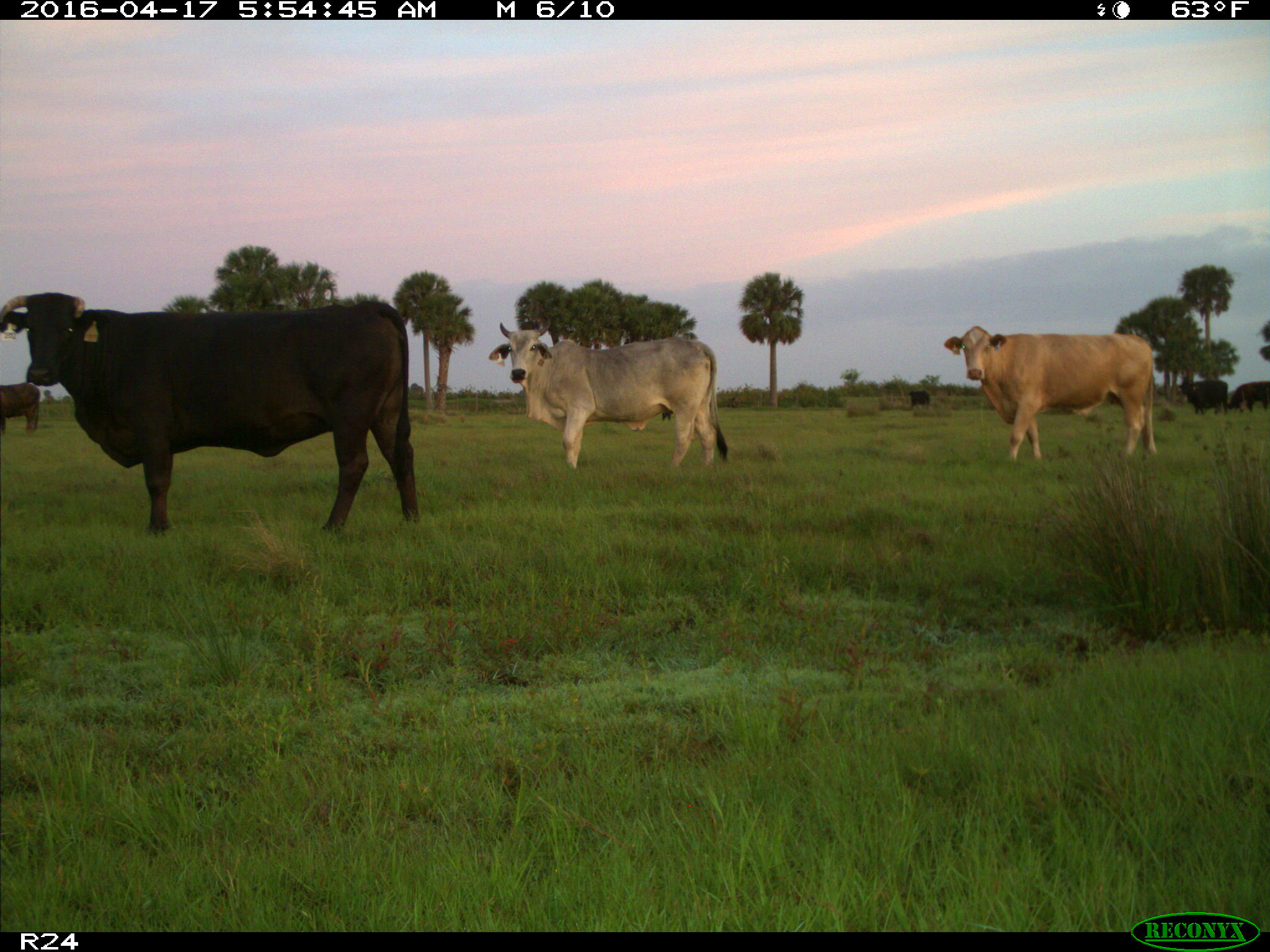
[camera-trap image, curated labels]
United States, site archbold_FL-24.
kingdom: Animalia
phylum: Chordata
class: Mammalia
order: Artiodactyla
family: Bovidae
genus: Bos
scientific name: Bos taurus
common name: domestic cow